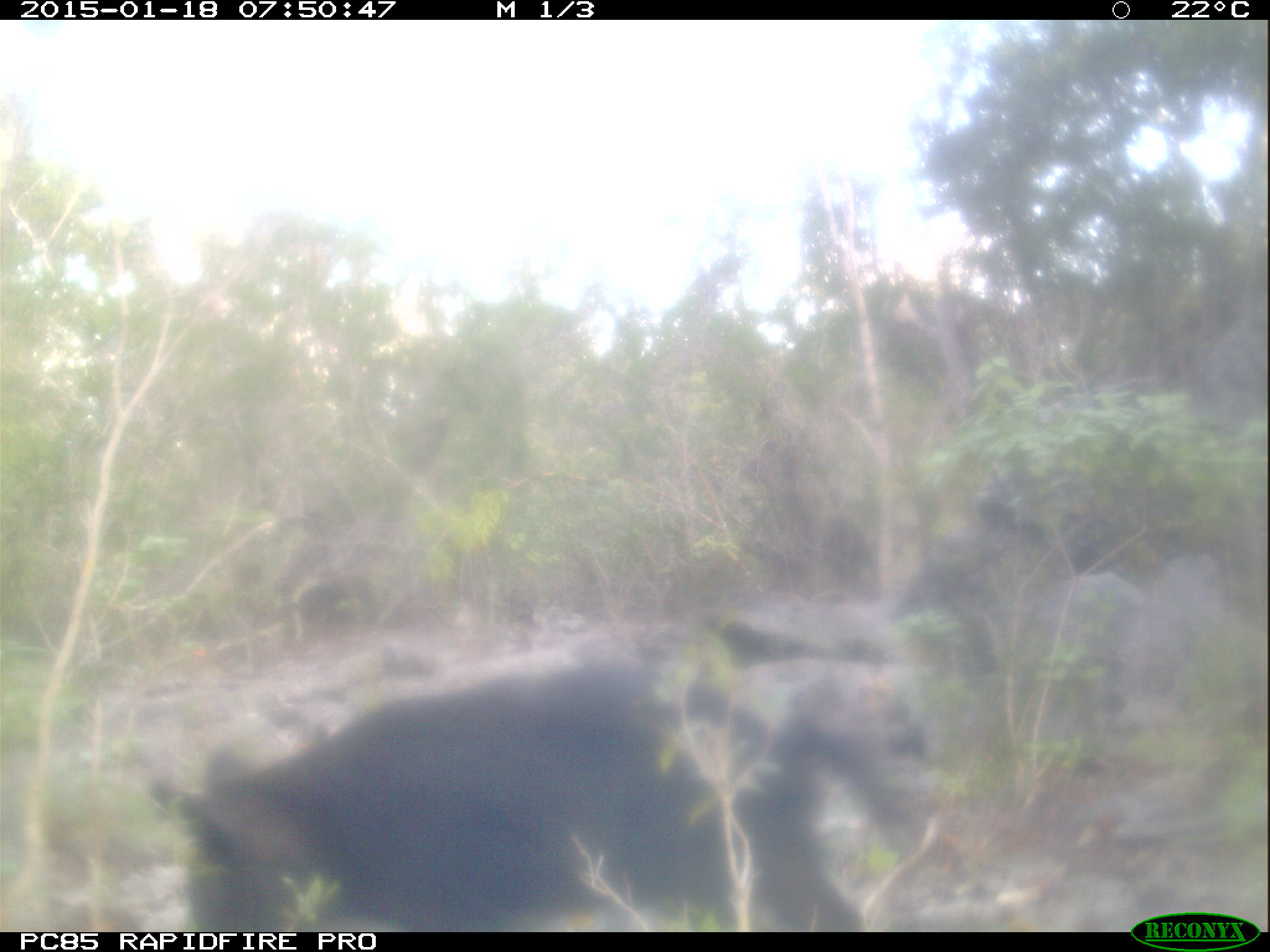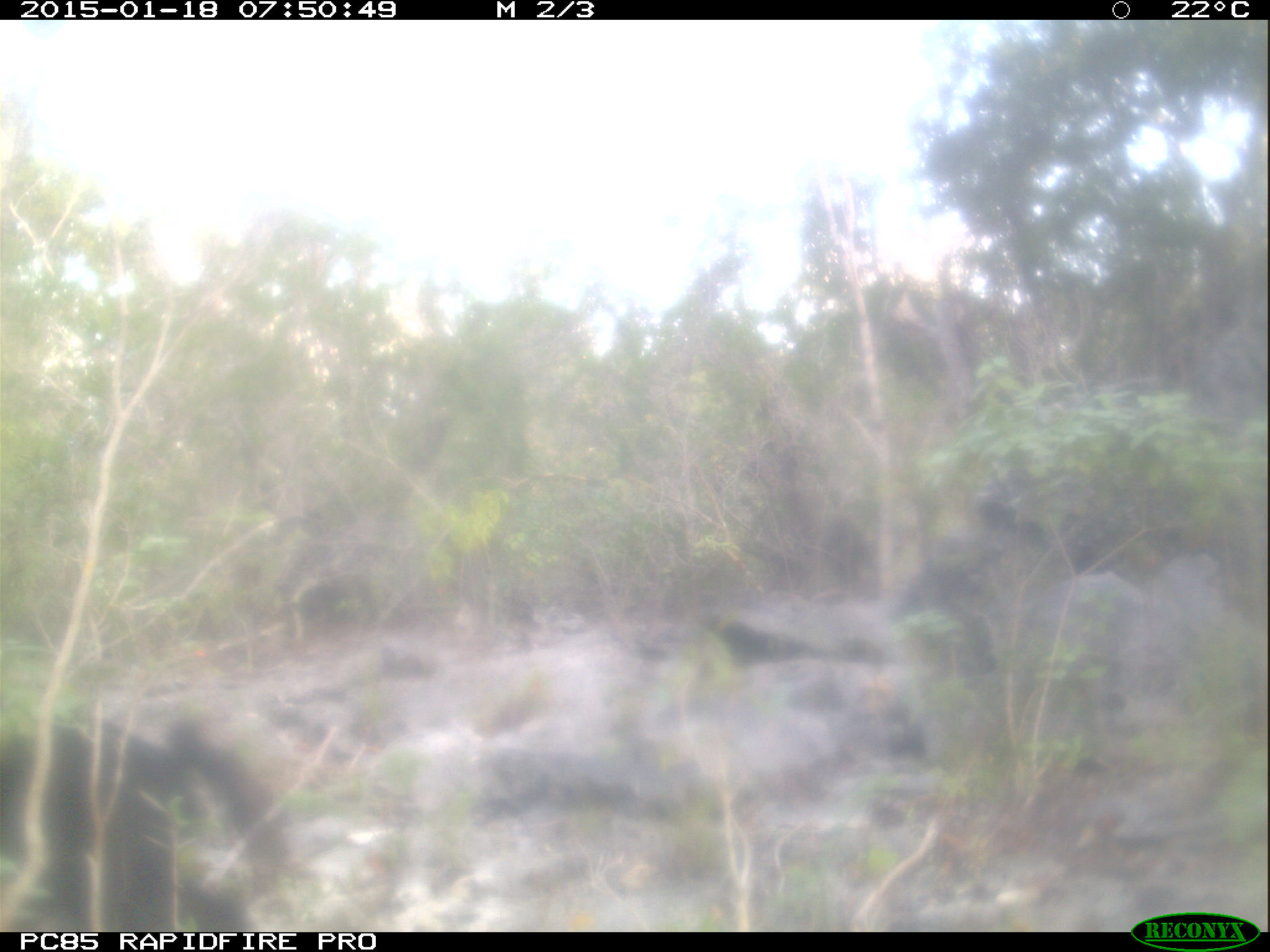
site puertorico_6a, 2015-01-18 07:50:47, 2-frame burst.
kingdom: Animalia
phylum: Chordata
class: Mammalia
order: Artiodactyla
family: Suidae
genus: Sus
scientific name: Sus scrofa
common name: pig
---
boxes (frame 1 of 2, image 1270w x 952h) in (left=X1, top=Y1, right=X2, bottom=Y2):
pig: (left=153, top=634, right=923, bottom=936)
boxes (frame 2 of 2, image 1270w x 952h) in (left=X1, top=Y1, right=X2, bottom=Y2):
unknown: (left=0, top=710, right=307, bottom=931)